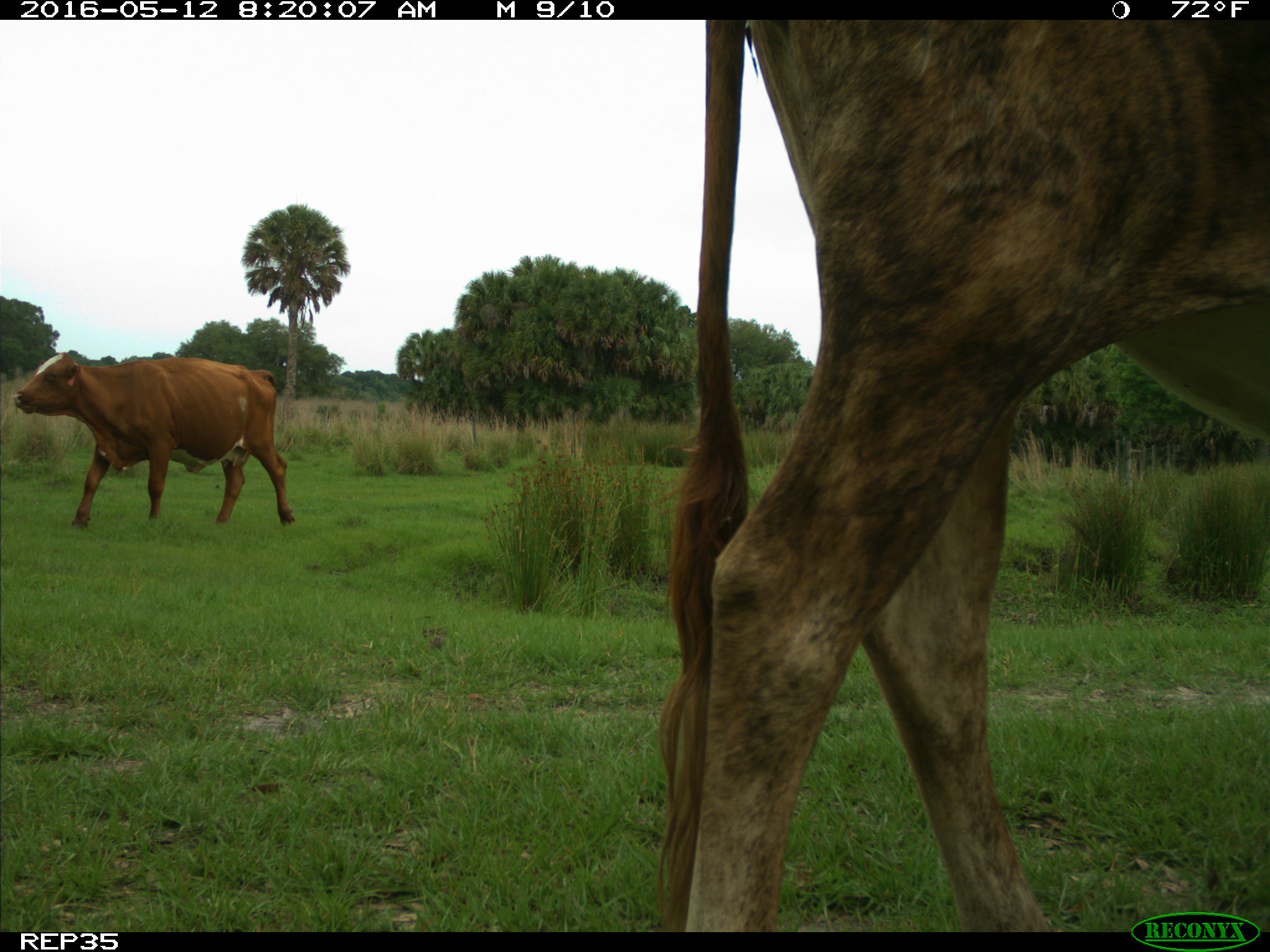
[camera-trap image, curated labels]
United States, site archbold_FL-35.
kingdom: Animalia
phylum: Chordata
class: Mammalia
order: Artiodactyla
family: Bovidae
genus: Bos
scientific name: Bos taurus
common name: domestic cow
Bos taurus (domestic cow).